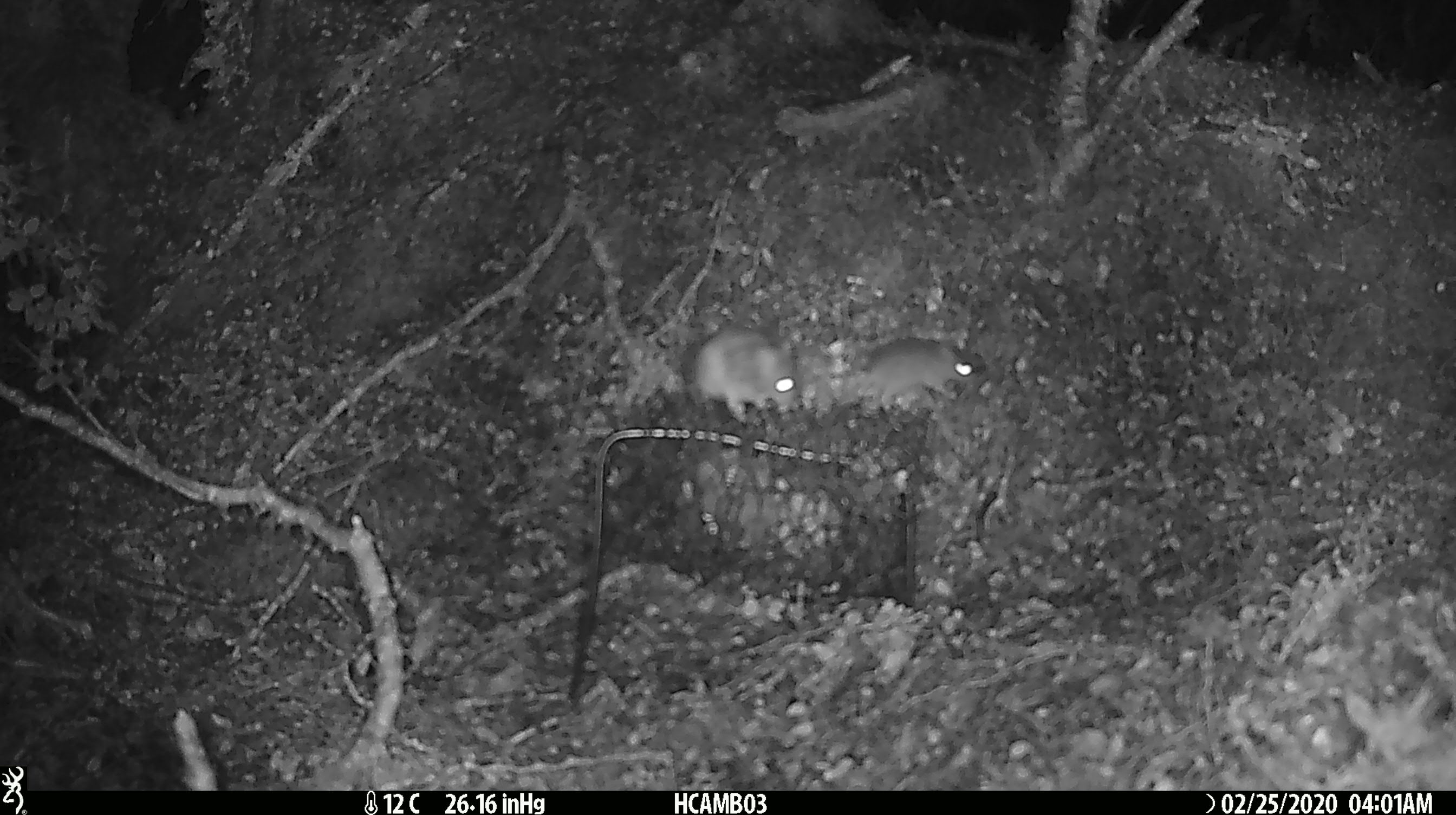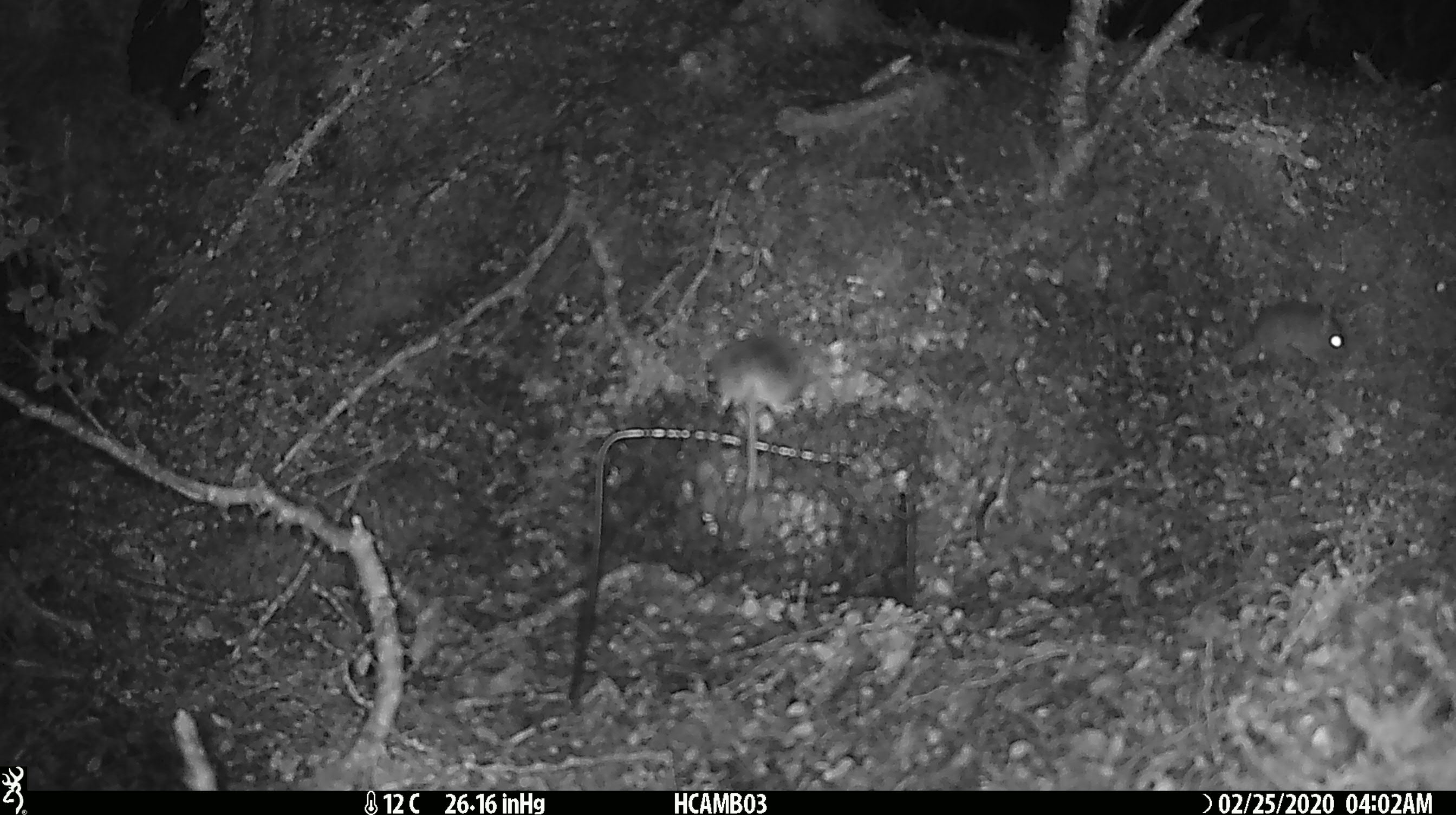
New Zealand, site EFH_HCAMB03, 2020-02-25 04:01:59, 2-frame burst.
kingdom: Animalia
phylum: Chordata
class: Mammalia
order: Rodentia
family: Muridae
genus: Mus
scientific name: Mus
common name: mouse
Mouse (Mus).